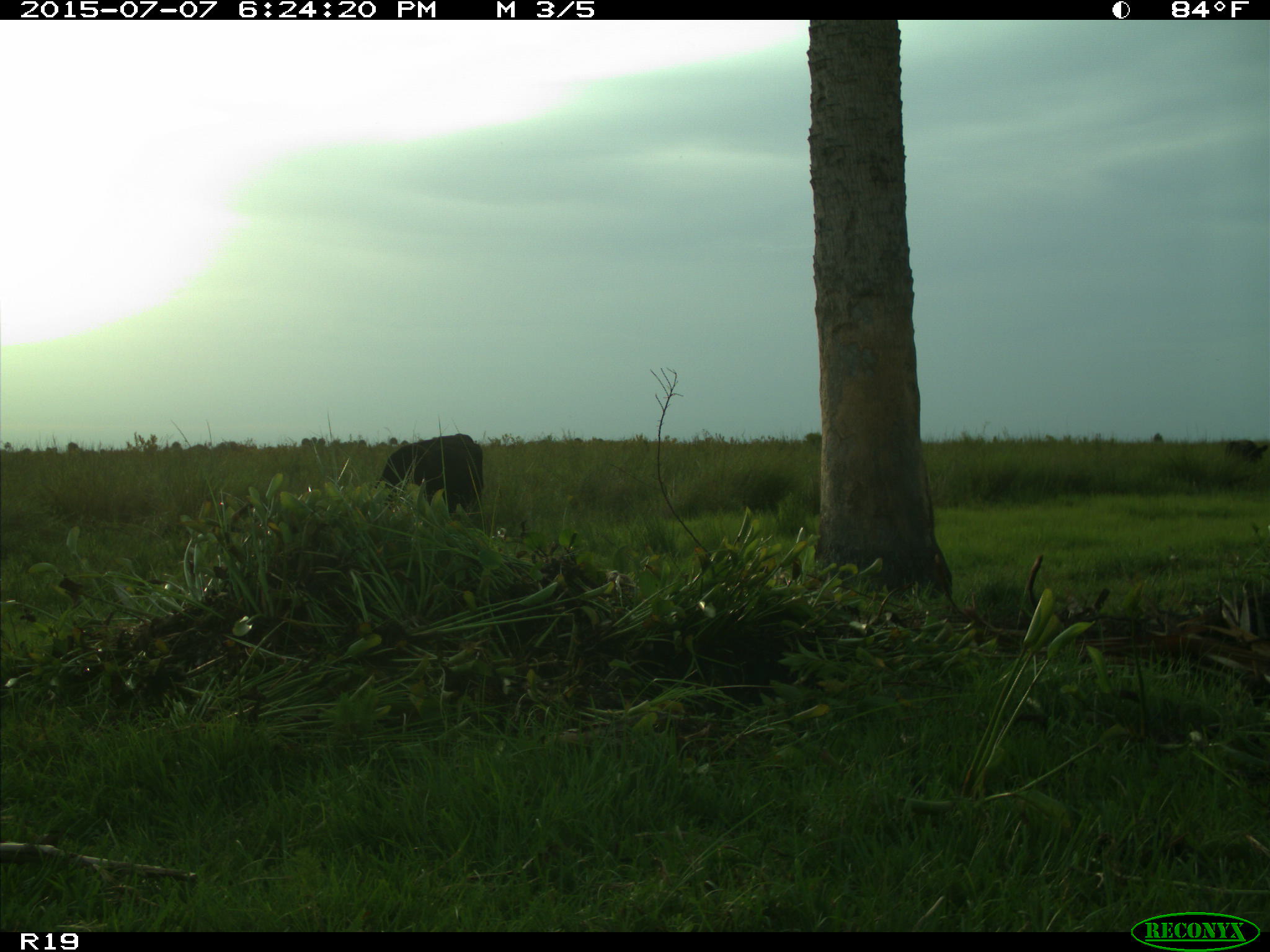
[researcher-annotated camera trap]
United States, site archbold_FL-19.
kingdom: Animalia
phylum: Chordata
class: Mammalia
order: Artiodactyla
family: Bovidae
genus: Bos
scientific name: Bos taurus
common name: domestic cow